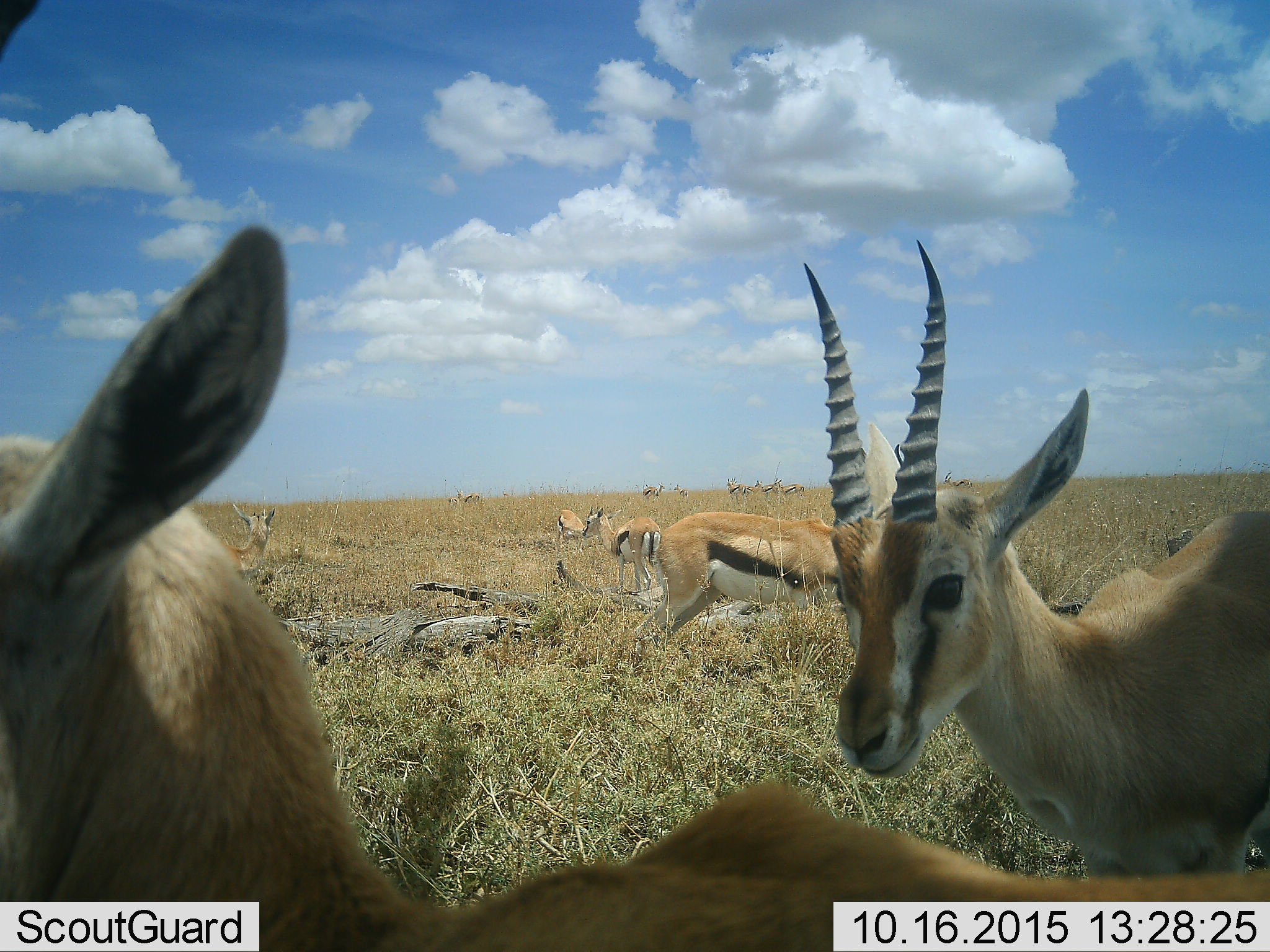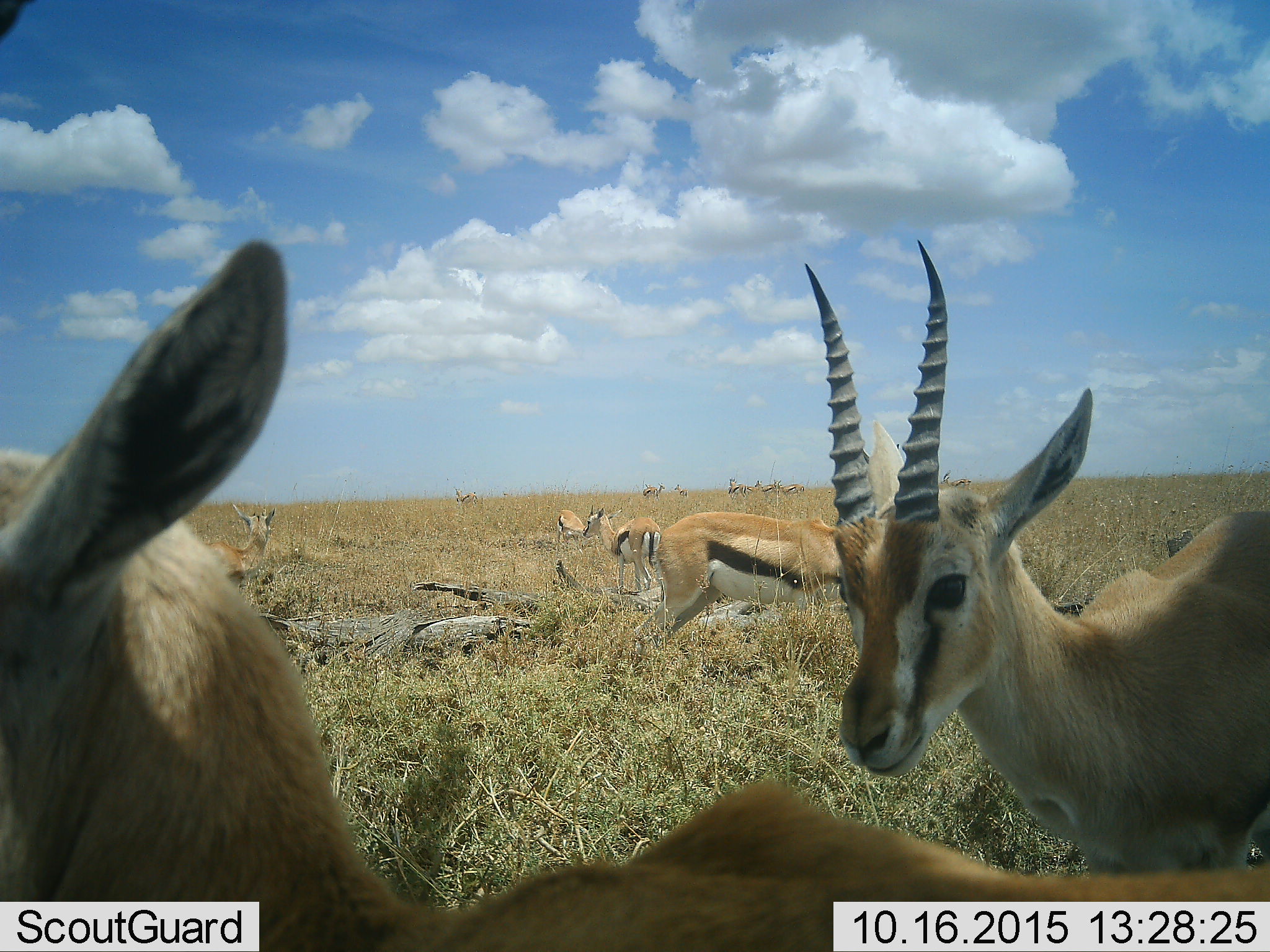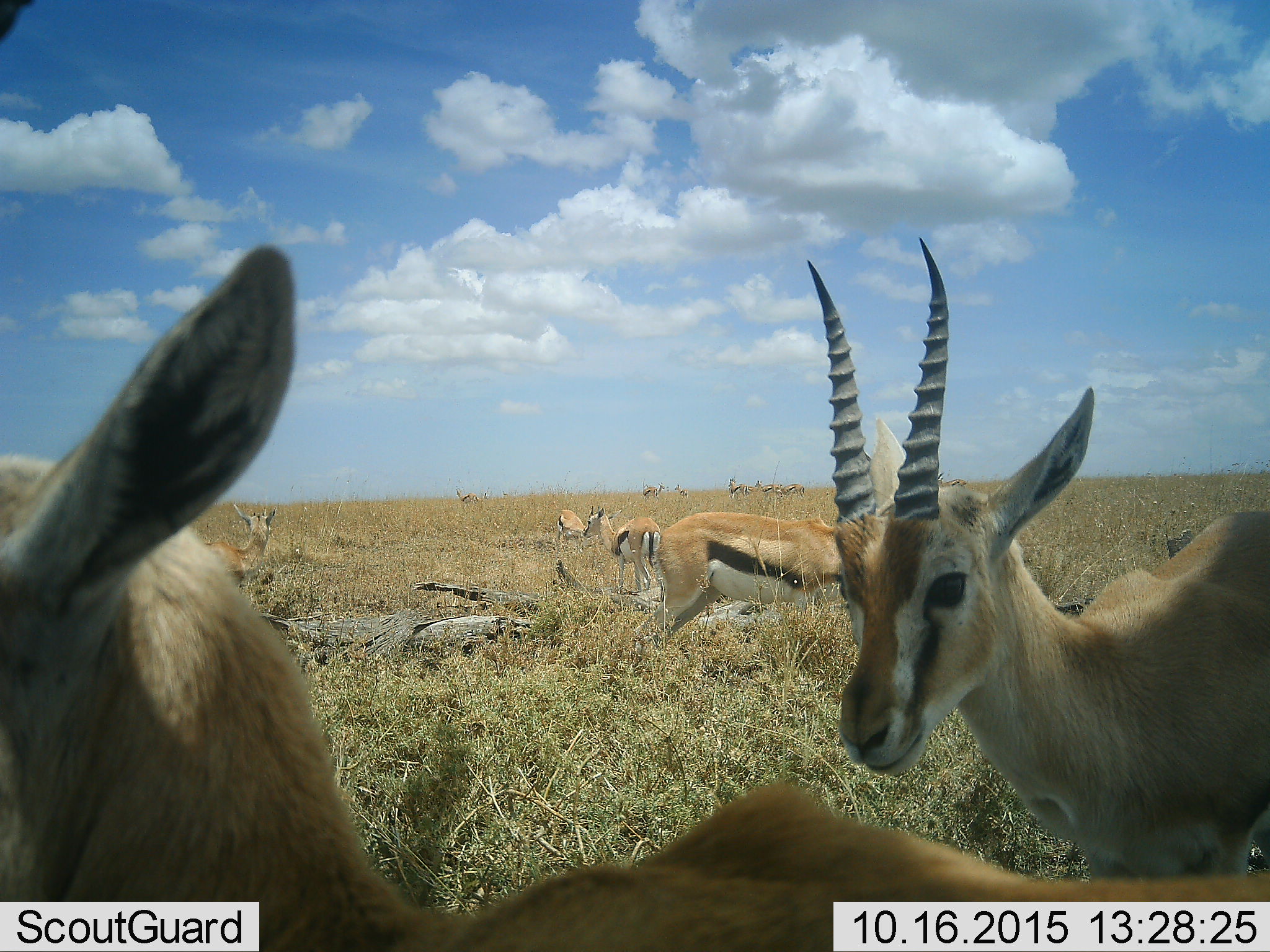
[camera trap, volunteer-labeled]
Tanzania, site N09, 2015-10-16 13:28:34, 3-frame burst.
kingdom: Animalia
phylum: Chordata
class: Mammalia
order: Artiodactyla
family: Bovidae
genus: Eudorcas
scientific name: Eudorcas thomsonii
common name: thomson's gazelle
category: gazellethomsons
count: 11-50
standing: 83%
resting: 33%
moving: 83%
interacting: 33%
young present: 17%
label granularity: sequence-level